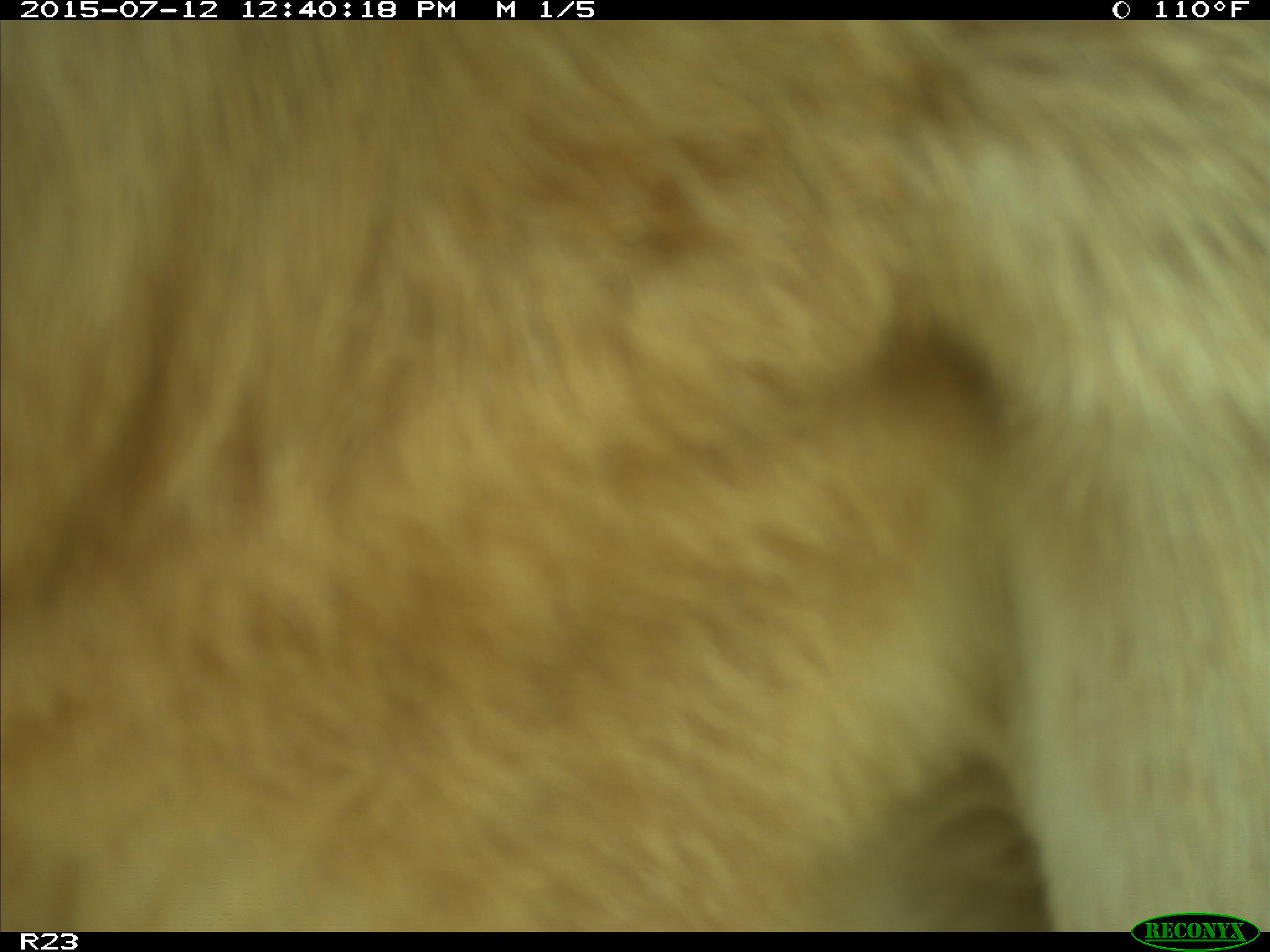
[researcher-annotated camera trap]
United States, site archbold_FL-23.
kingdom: Animalia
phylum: Chordata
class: Mammalia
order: Artiodactyla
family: Bovidae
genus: Bos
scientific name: Bos taurus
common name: domestic cow